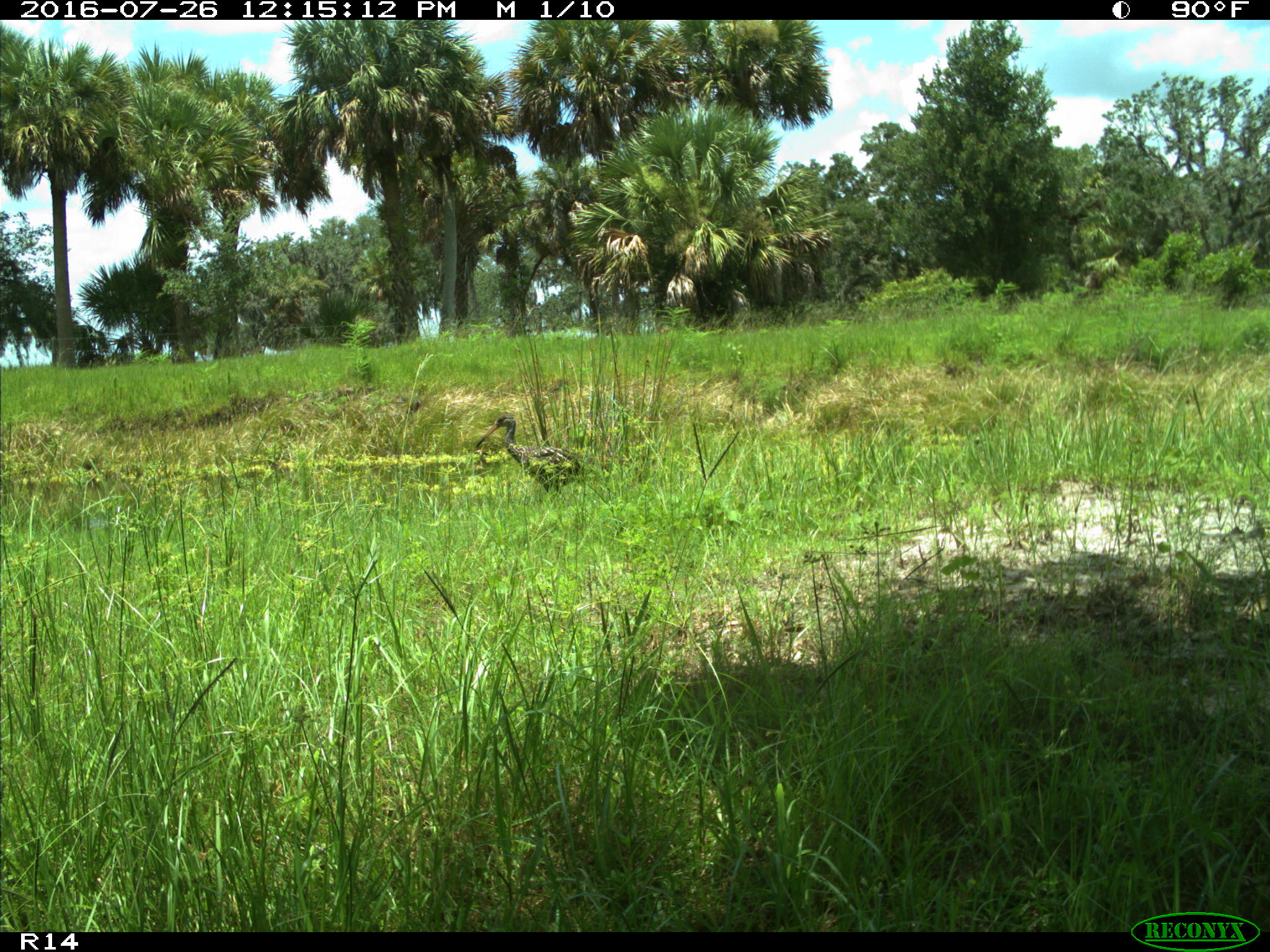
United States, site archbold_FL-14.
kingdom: Animalia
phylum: Chordata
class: Aves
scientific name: Aves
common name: birds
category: unidentified bird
Unidentified bird (birds) (Aves).